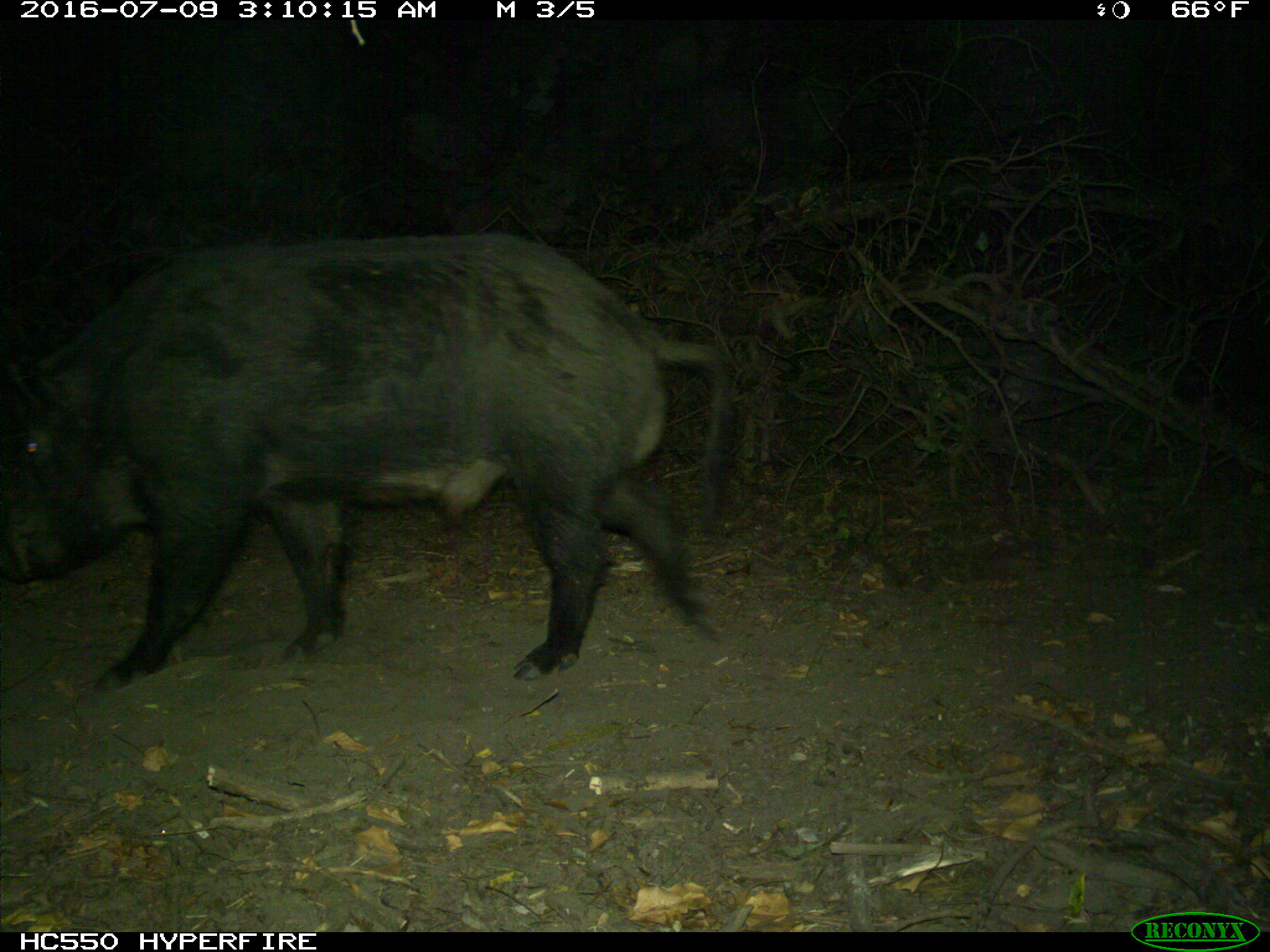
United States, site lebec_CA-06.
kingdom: Animalia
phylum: Chordata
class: Mammalia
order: Artiodactyla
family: Suidae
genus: Sus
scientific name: Sus scrofa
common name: wild boar